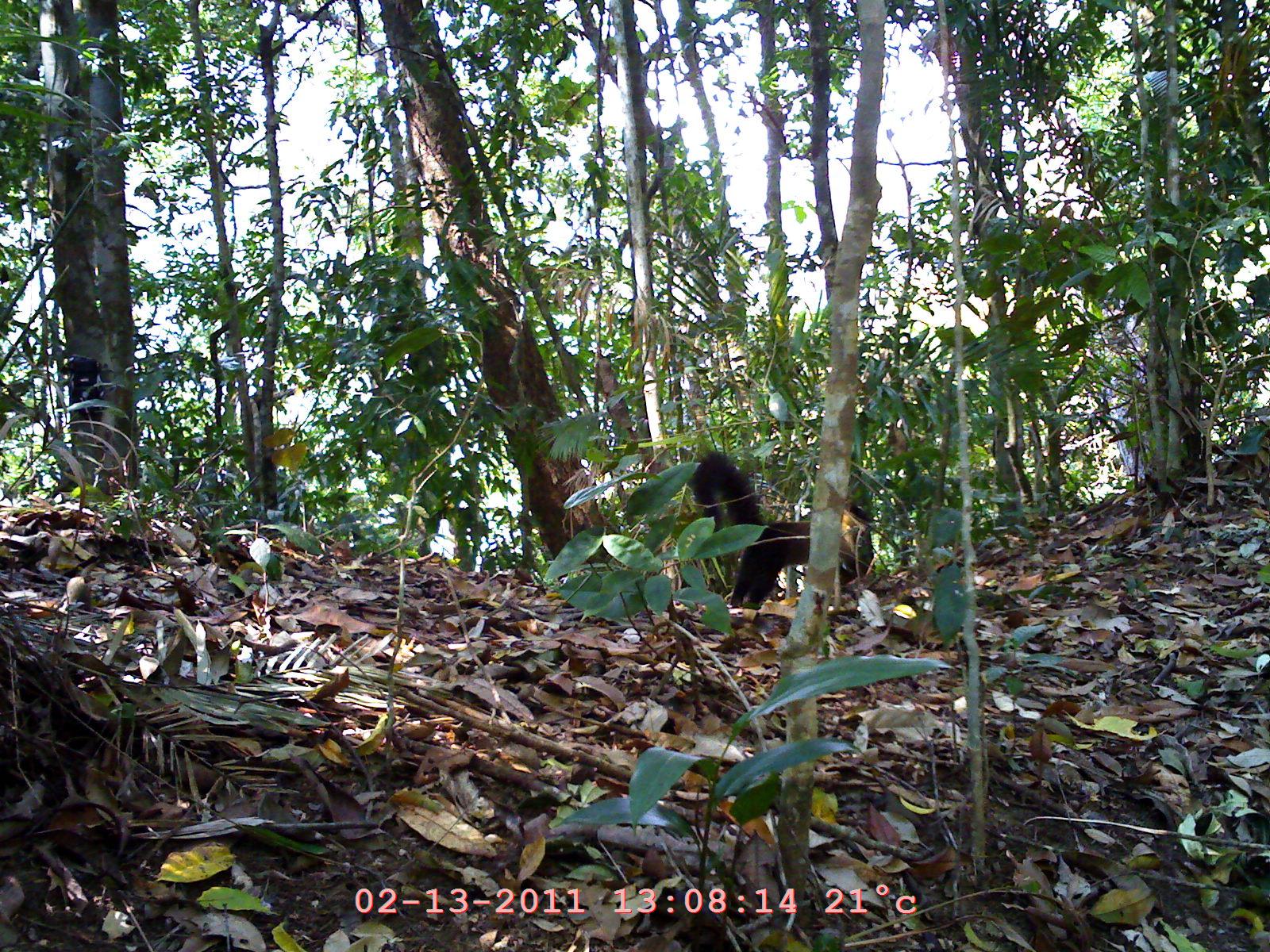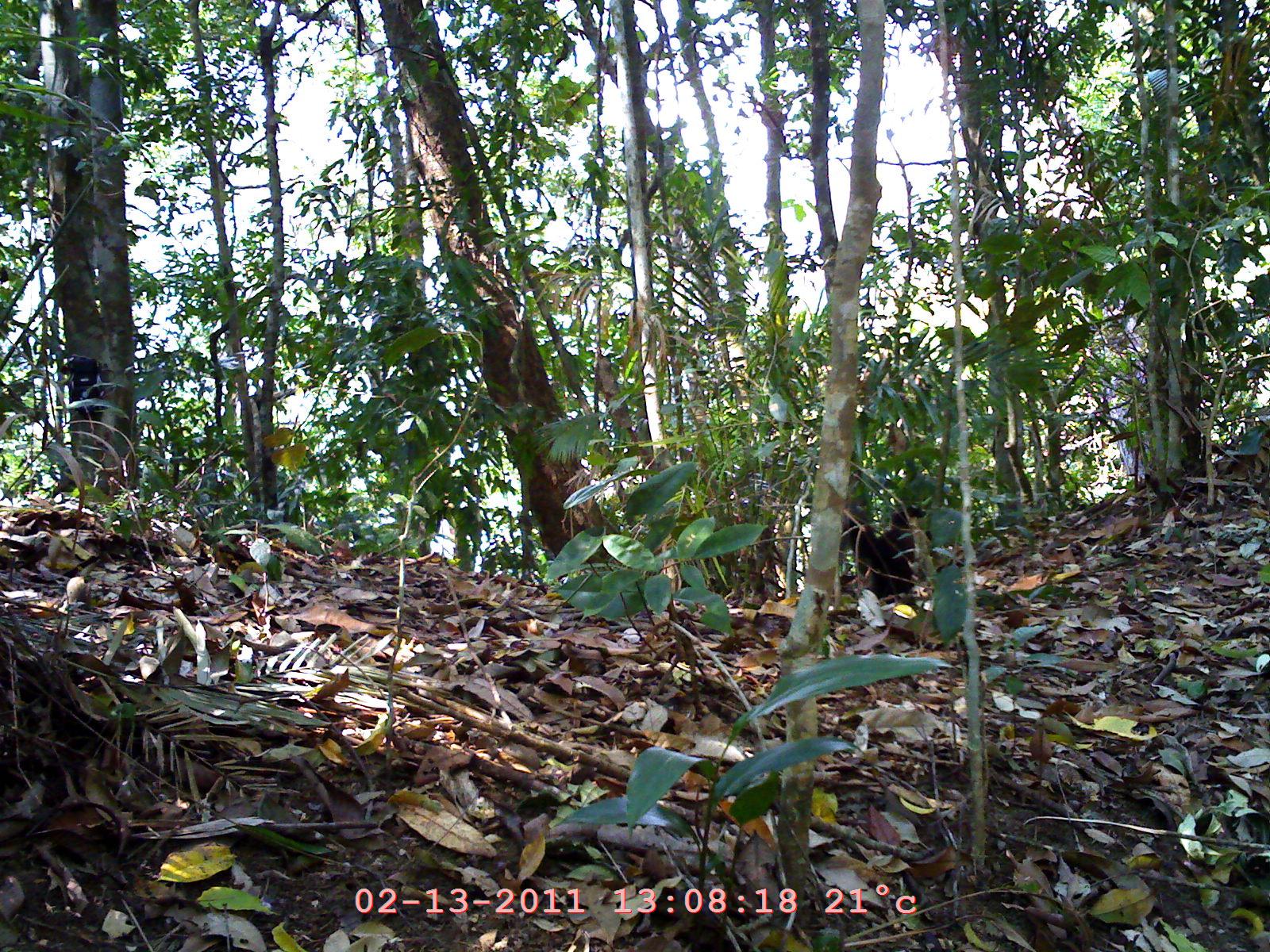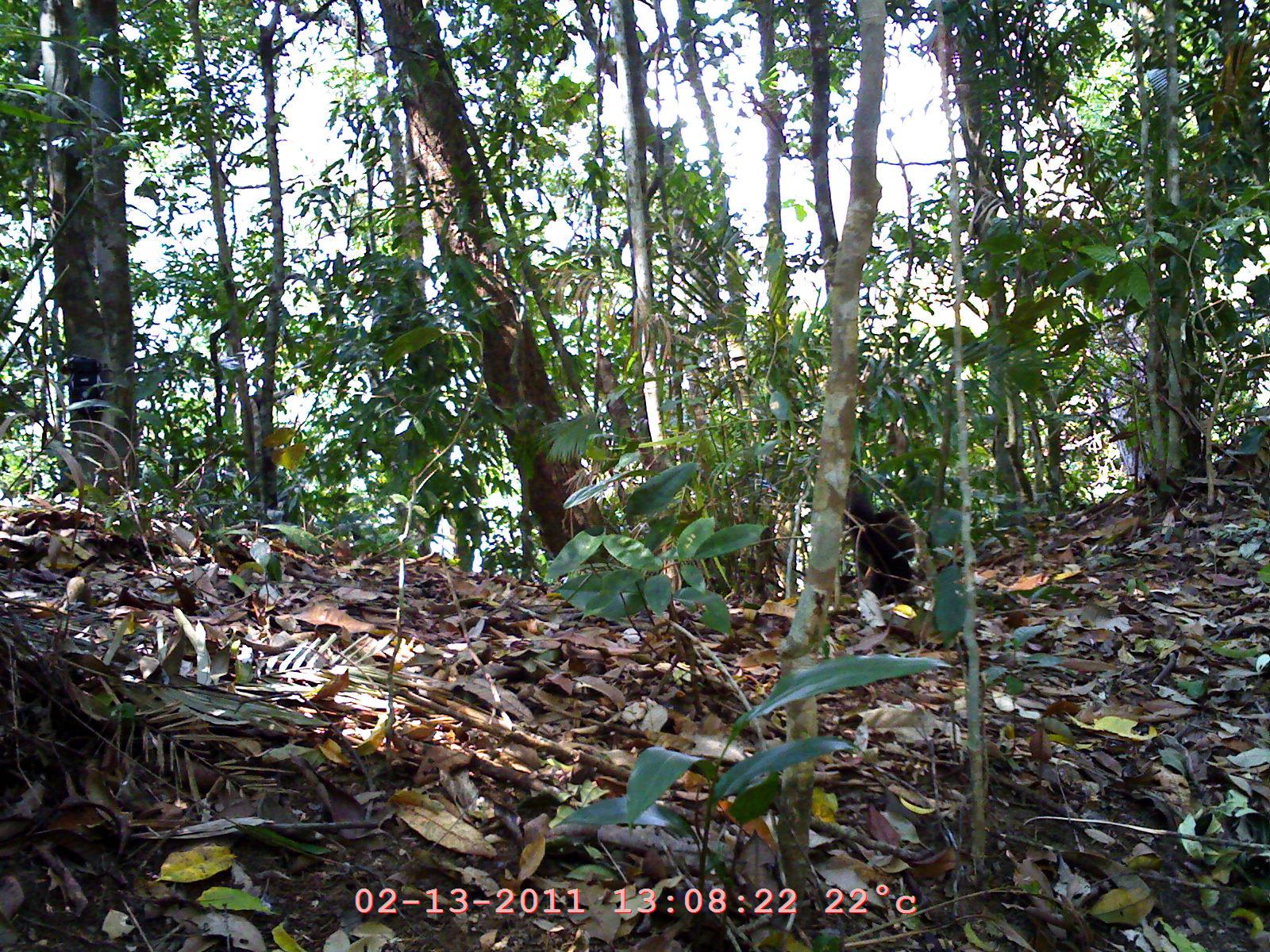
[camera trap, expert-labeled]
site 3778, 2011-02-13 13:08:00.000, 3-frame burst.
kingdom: Animalia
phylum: Chordata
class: Mammalia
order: Carnivora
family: Mustelidae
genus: Martes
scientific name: Martes flavigula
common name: yellow-throated marten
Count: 1.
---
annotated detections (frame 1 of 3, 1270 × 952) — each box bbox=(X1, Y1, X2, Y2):
martes flavigula: bbox=(689, 450, 872, 611)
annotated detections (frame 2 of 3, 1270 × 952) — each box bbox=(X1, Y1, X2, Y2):
martes flavigula: bbox=(839, 505, 927, 605)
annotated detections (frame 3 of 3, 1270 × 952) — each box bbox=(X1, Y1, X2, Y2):
martes flavigula: bbox=(842, 478, 916, 604)